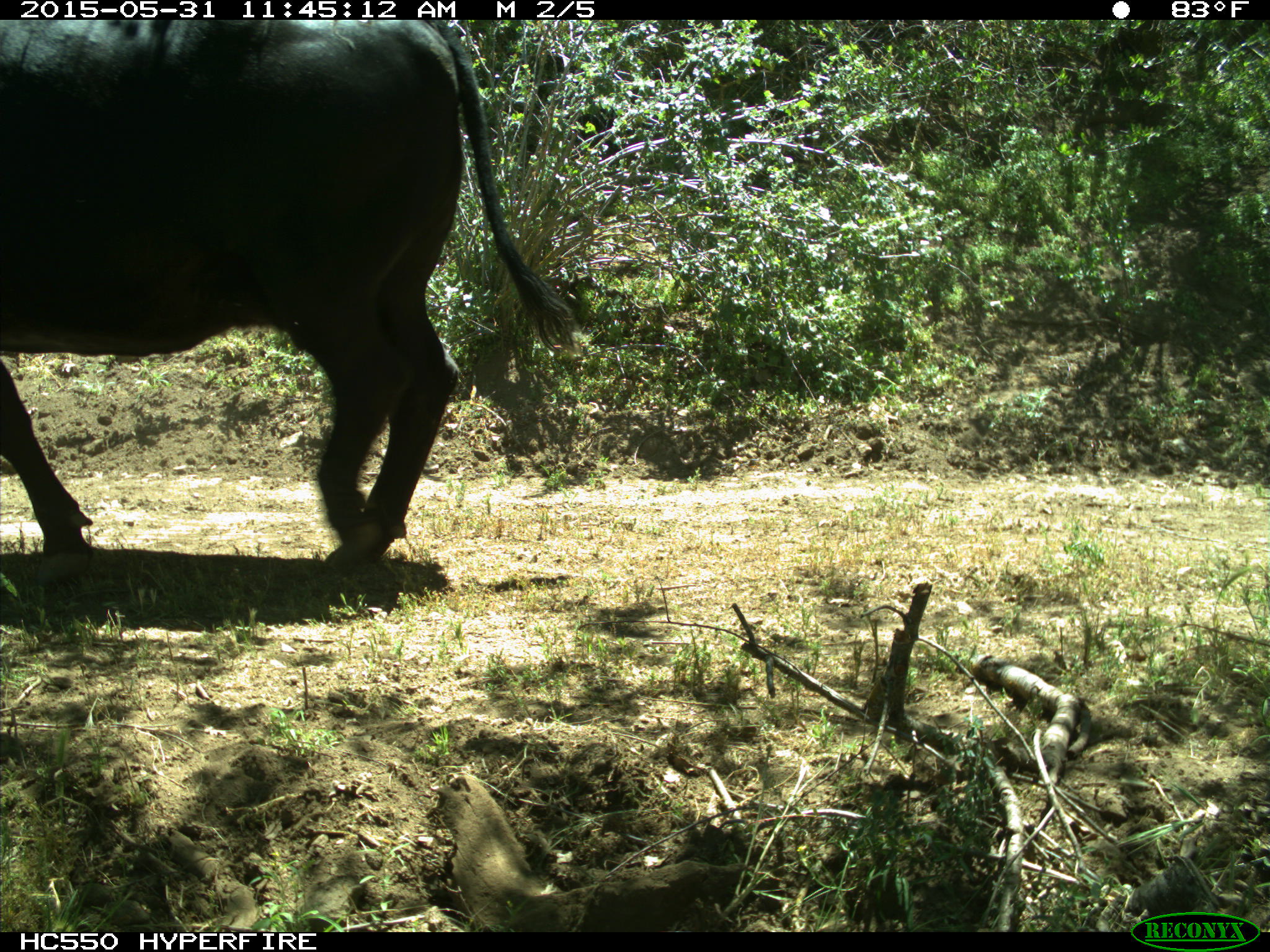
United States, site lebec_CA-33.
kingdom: Animalia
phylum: Chordata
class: Mammalia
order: Artiodactyla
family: Bovidae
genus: Bos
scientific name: Bos taurus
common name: domestic cow